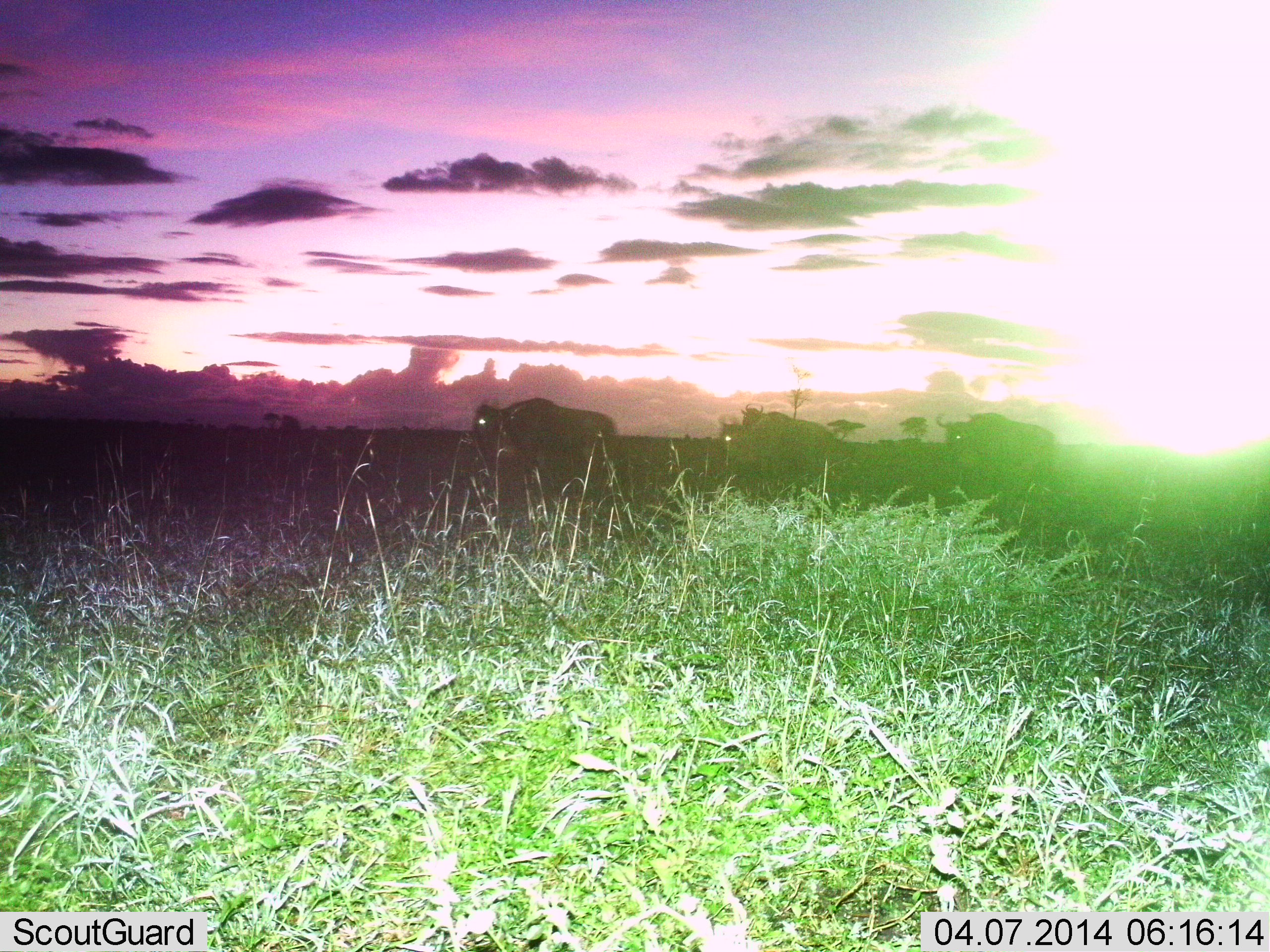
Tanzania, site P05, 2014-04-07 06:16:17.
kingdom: Animalia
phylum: Chordata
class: Mammalia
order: Artiodactyla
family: Bovidae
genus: Connochaetes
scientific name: Connochaetes taurinus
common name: blue wildebeest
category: wildebeest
Wildebeest (blue wildebeest) (Connochaetes taurinus), count 3. Behavior (volunteer vote fractions): standing 22%, resting 0%, moving 89%, interacting 0%. Young present (vote fraction): 0%. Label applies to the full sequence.